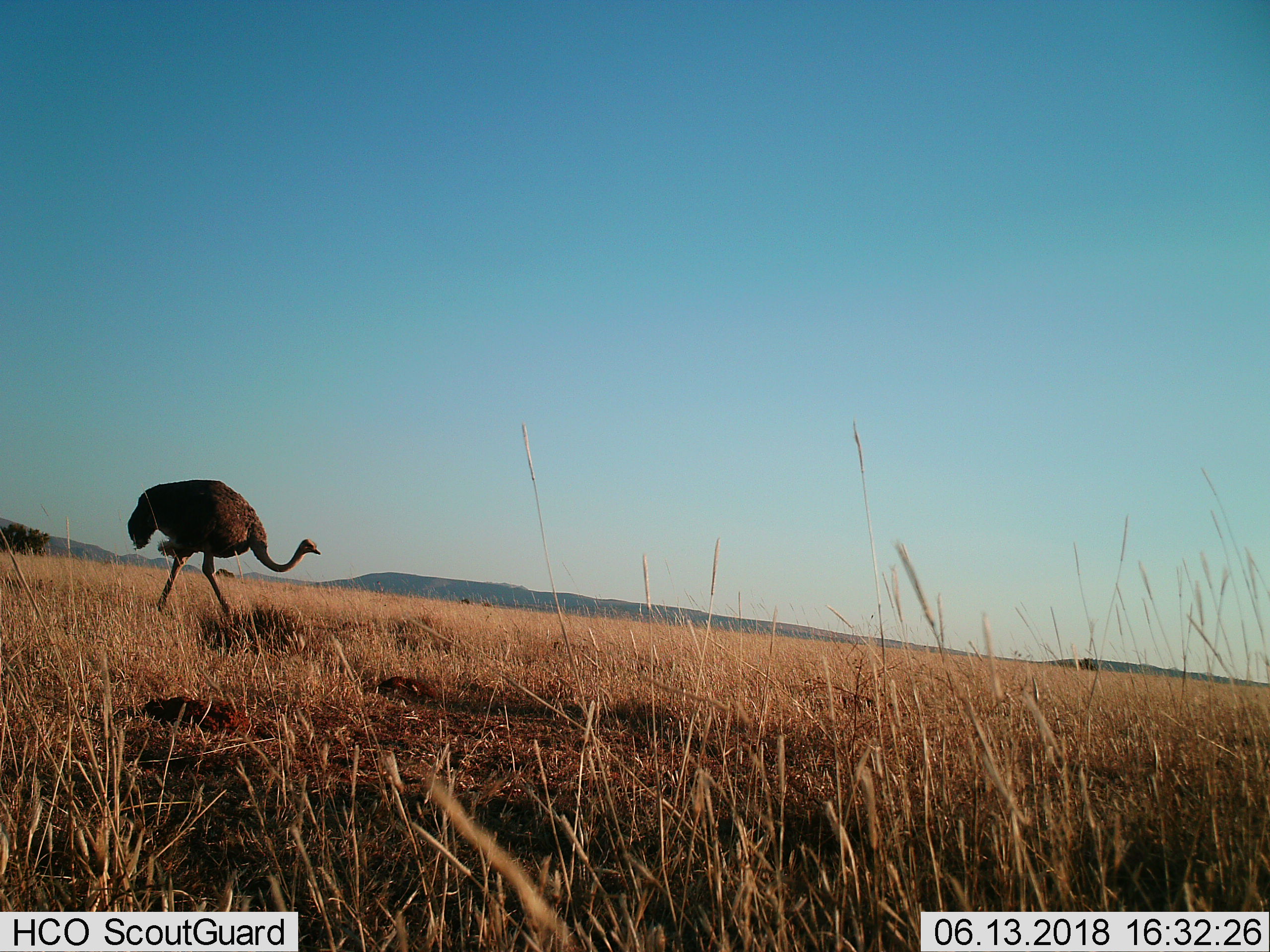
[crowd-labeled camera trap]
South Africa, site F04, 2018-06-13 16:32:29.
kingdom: Animalia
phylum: Chordata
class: Aves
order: Struthioniformes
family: Struthionidae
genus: Struthio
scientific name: Struthio camelus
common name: ostrich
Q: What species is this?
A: Ostrich (Struthio camelus).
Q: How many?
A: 1.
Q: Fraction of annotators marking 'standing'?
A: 20%.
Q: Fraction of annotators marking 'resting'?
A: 0%.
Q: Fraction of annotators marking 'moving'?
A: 90%.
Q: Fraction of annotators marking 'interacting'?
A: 0%.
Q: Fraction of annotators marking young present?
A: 0%.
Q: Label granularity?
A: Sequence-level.